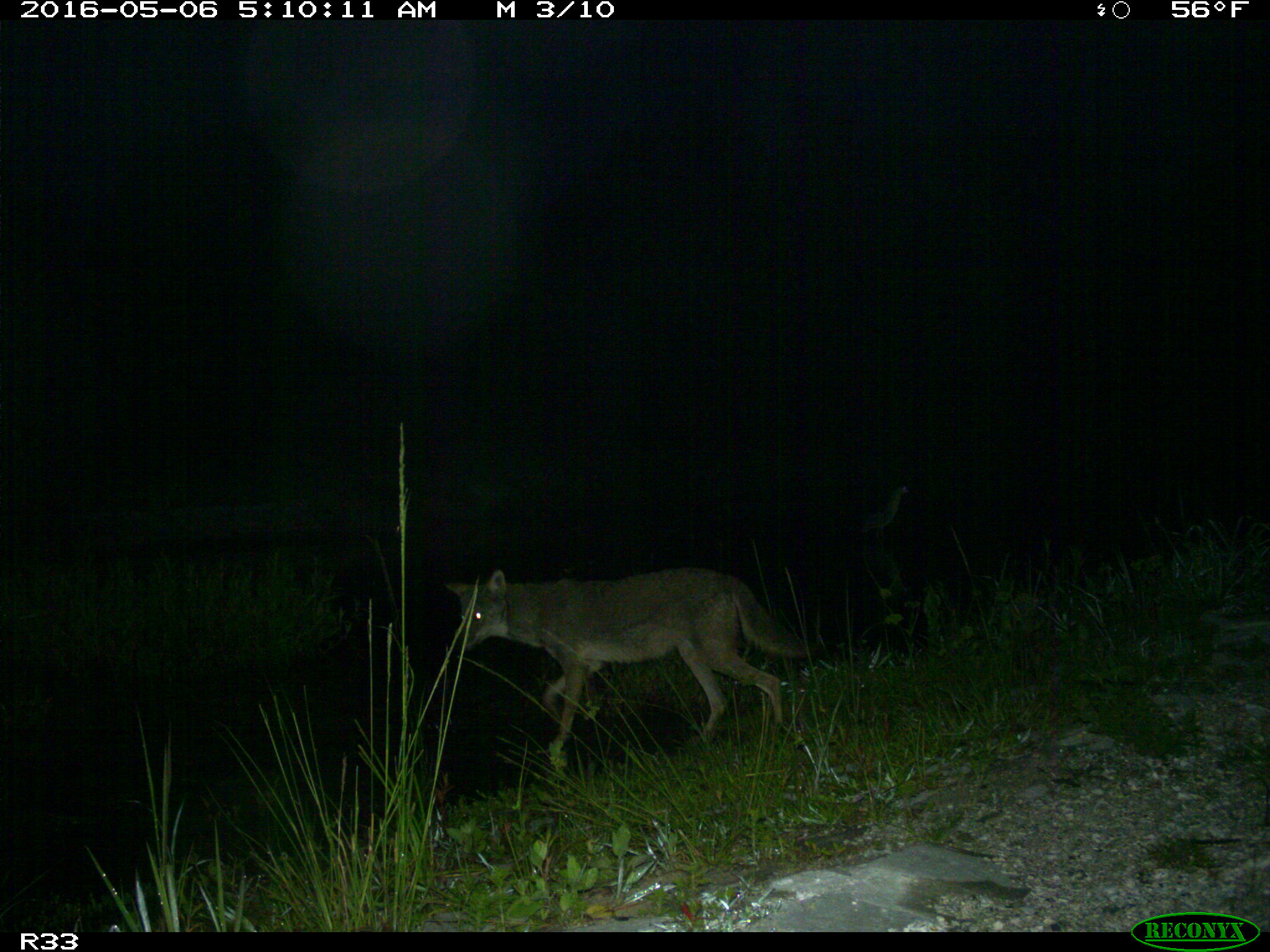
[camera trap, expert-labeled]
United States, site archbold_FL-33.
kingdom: Animalia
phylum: Chordata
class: Mammalia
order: Carnivora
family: Canidae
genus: Canis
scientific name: Canis latrans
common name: coyote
Canis latrans (coyote).